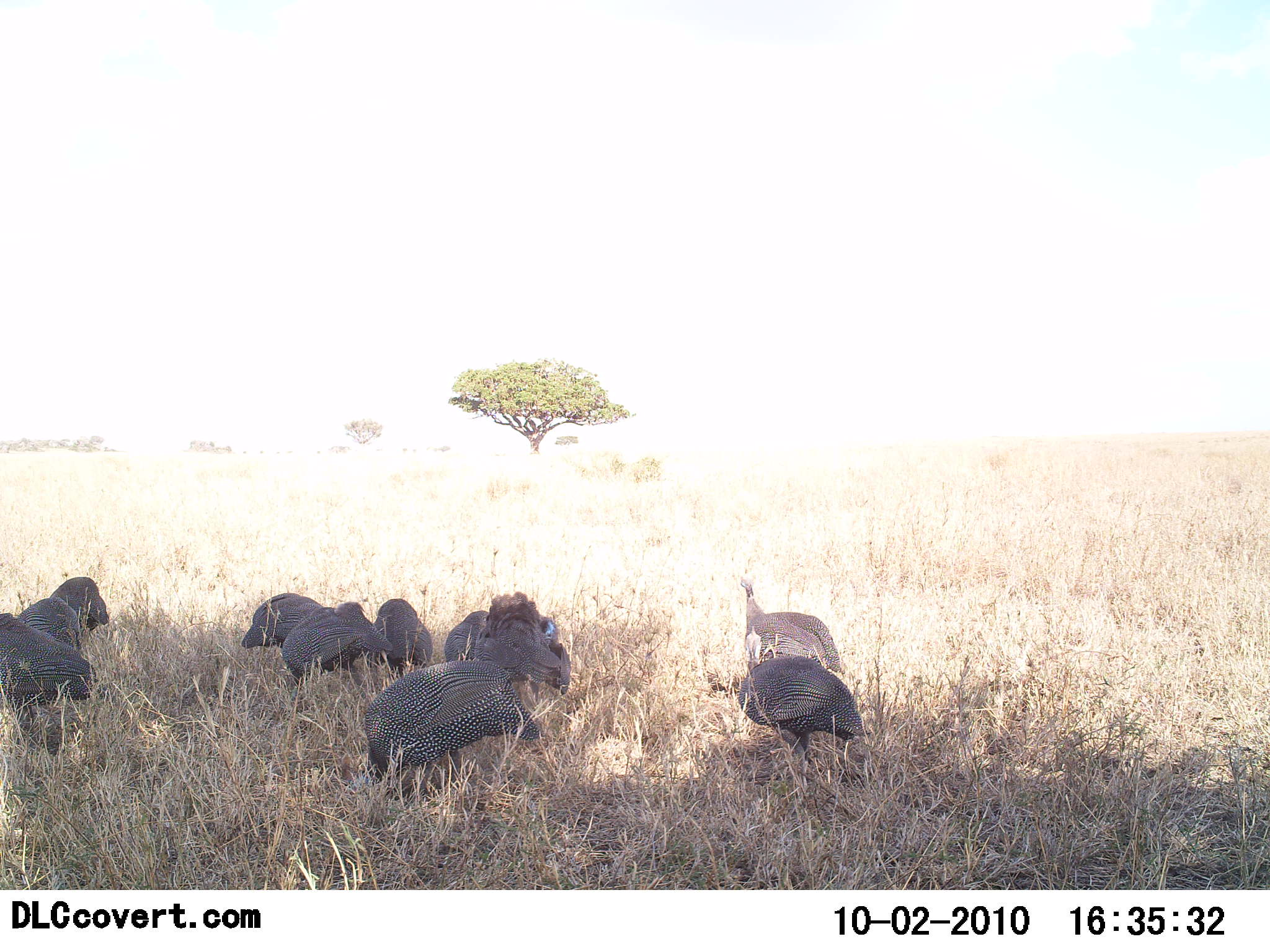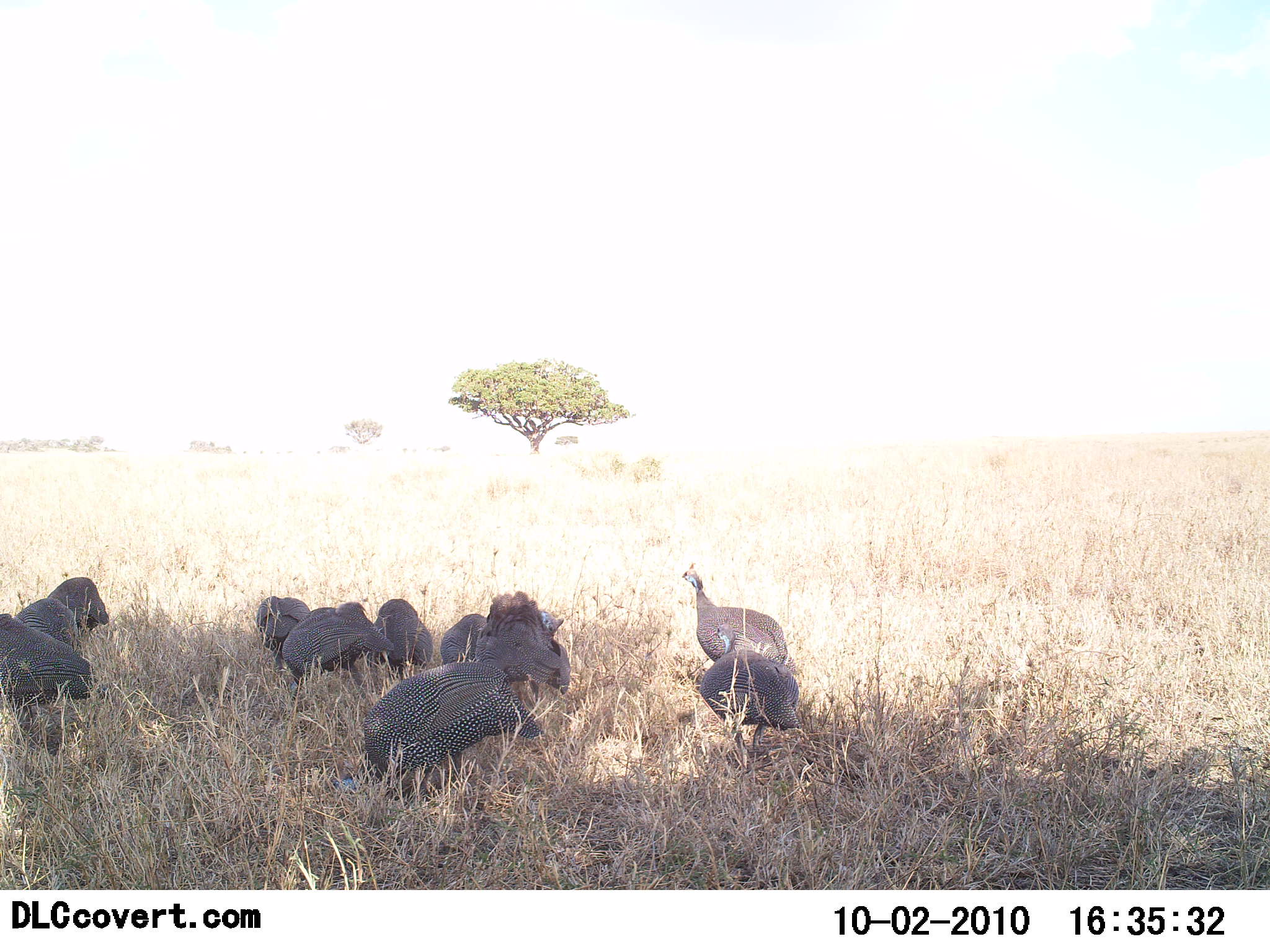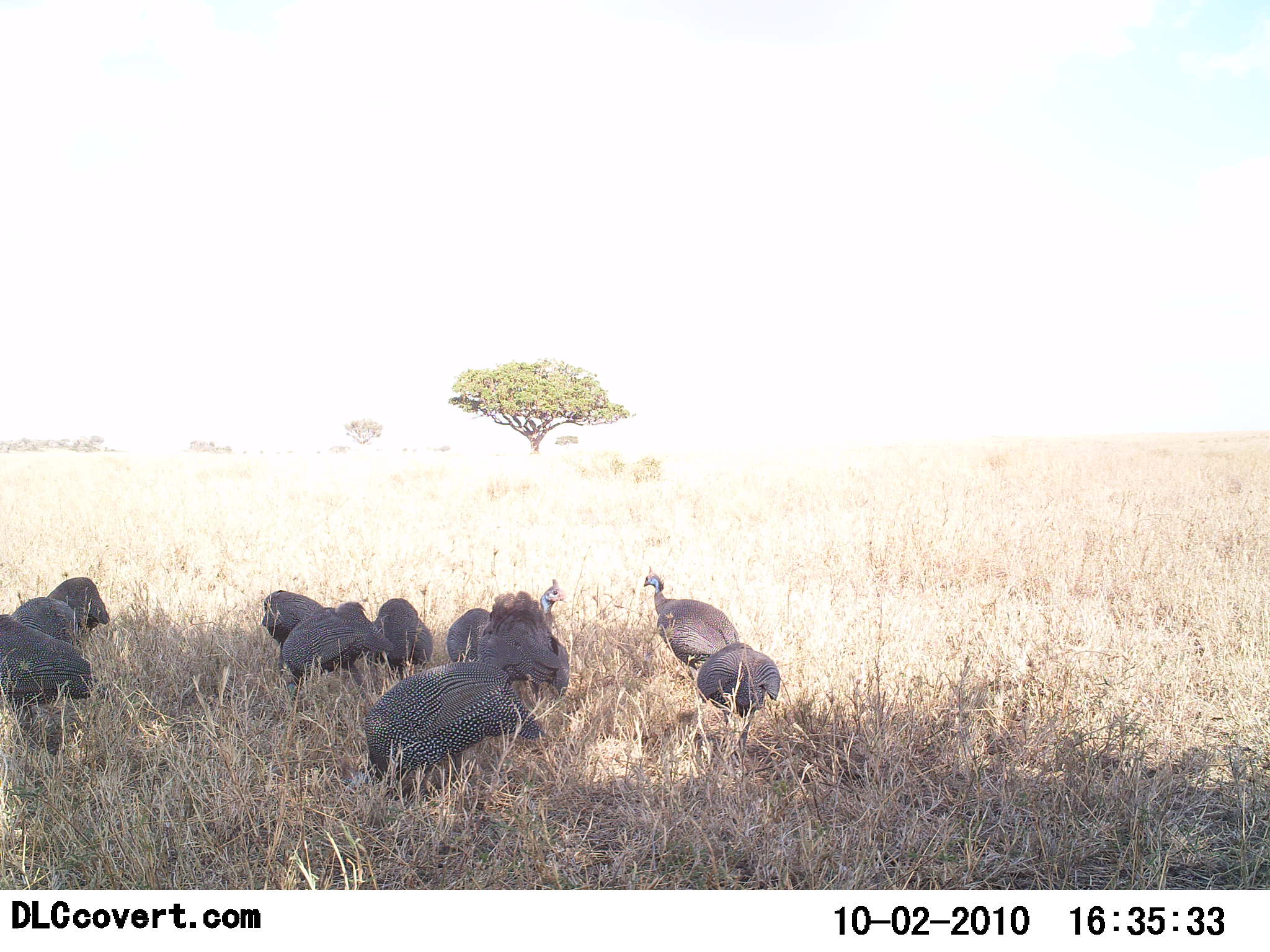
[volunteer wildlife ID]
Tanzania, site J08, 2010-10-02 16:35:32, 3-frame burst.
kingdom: Animalia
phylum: Chordata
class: Aves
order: Galliformes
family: Numididae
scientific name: Numididae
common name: guinea fowl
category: guineafowl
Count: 11-50.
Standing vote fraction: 50%.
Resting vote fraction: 29%.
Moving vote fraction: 50%.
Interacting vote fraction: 14%.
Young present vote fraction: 0%.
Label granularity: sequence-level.